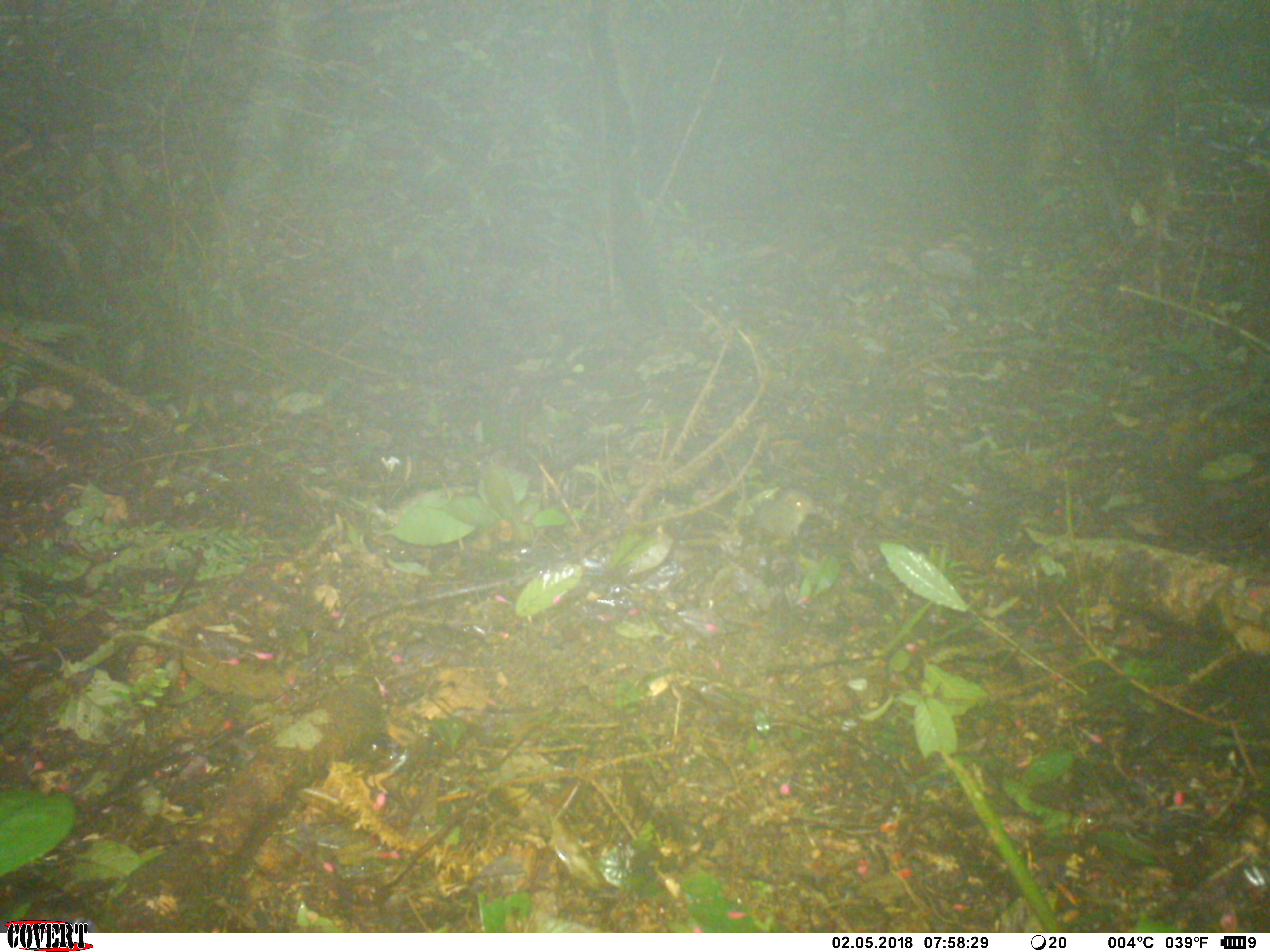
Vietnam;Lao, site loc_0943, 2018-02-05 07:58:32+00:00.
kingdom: Animalia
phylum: Chordata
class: Mammalia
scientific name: Mammalia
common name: mammal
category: unidentified small mammal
Unidentified small mammal (mammal) (Mammalia). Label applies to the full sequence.